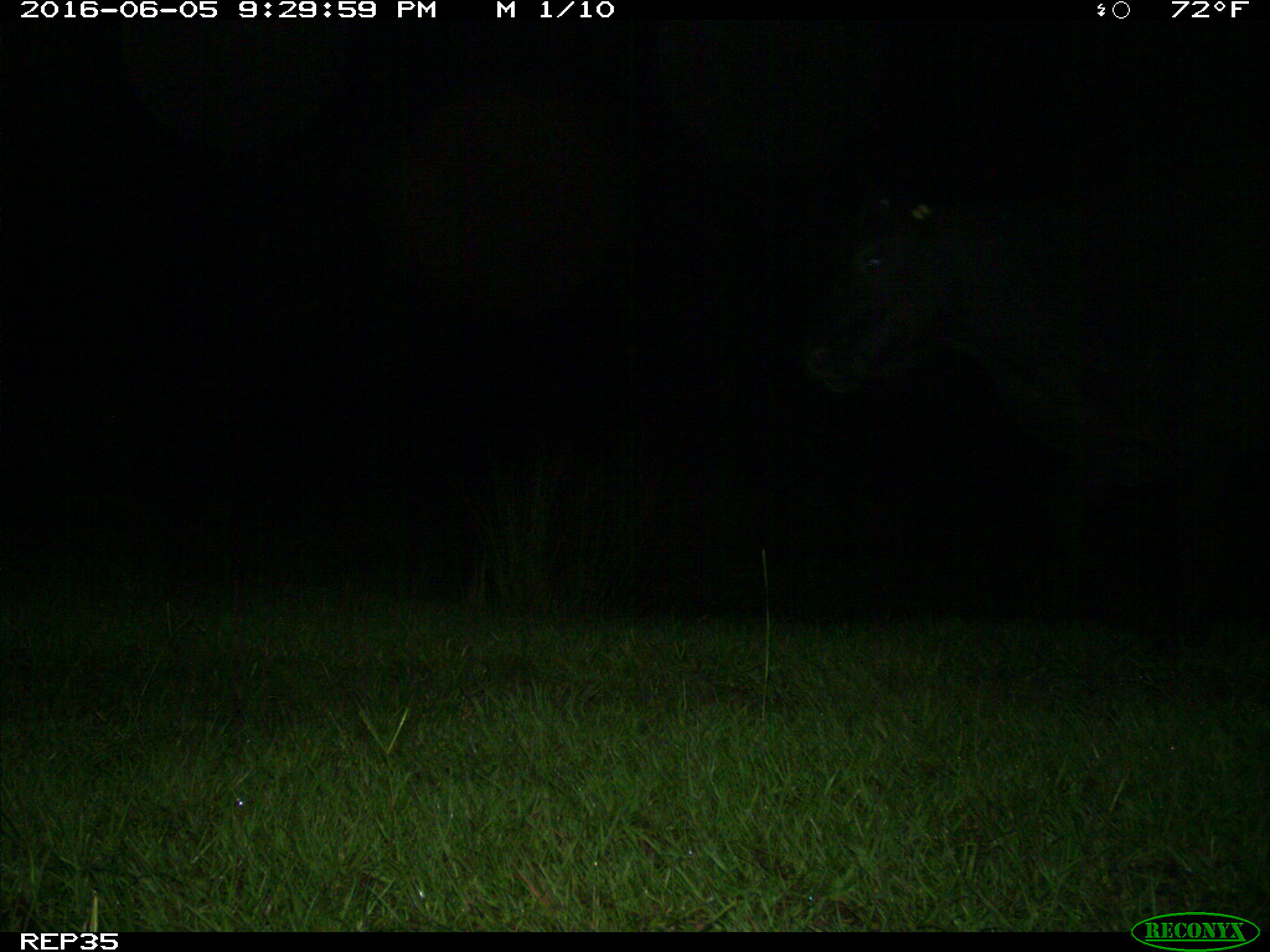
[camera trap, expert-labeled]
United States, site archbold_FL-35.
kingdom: Animalia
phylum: Chordata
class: Mammalia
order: Artiodactyla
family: Bovidae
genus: Bos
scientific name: Bos taurus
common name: domestic cow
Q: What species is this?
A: Bos taurus (domestic cow).